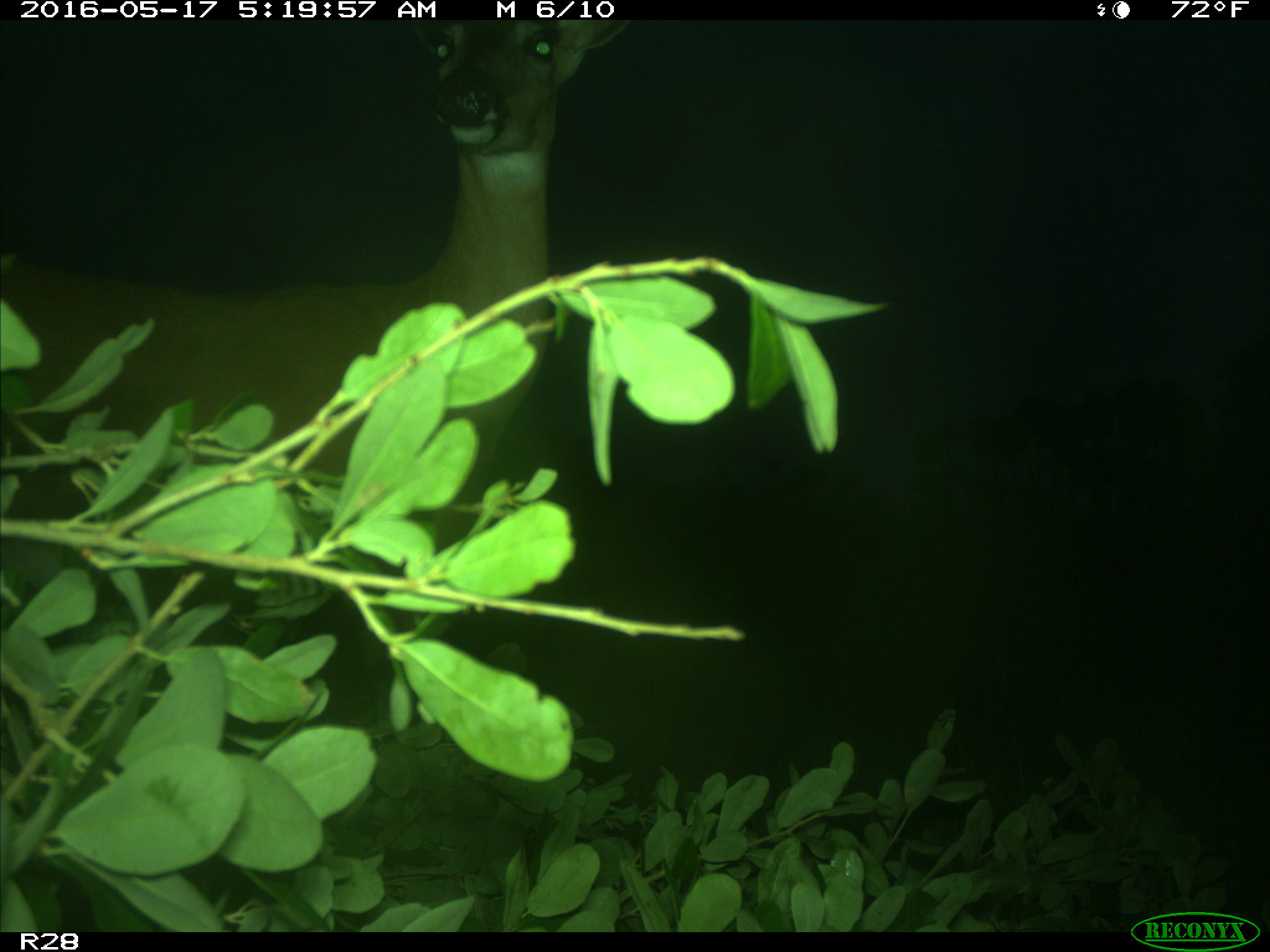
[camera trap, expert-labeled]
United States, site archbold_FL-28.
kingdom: Animalia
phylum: Chordata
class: Mammalia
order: Artiodactyla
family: Cervidae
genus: Odocoileus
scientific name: Odocoileus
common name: deer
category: unidentified deer